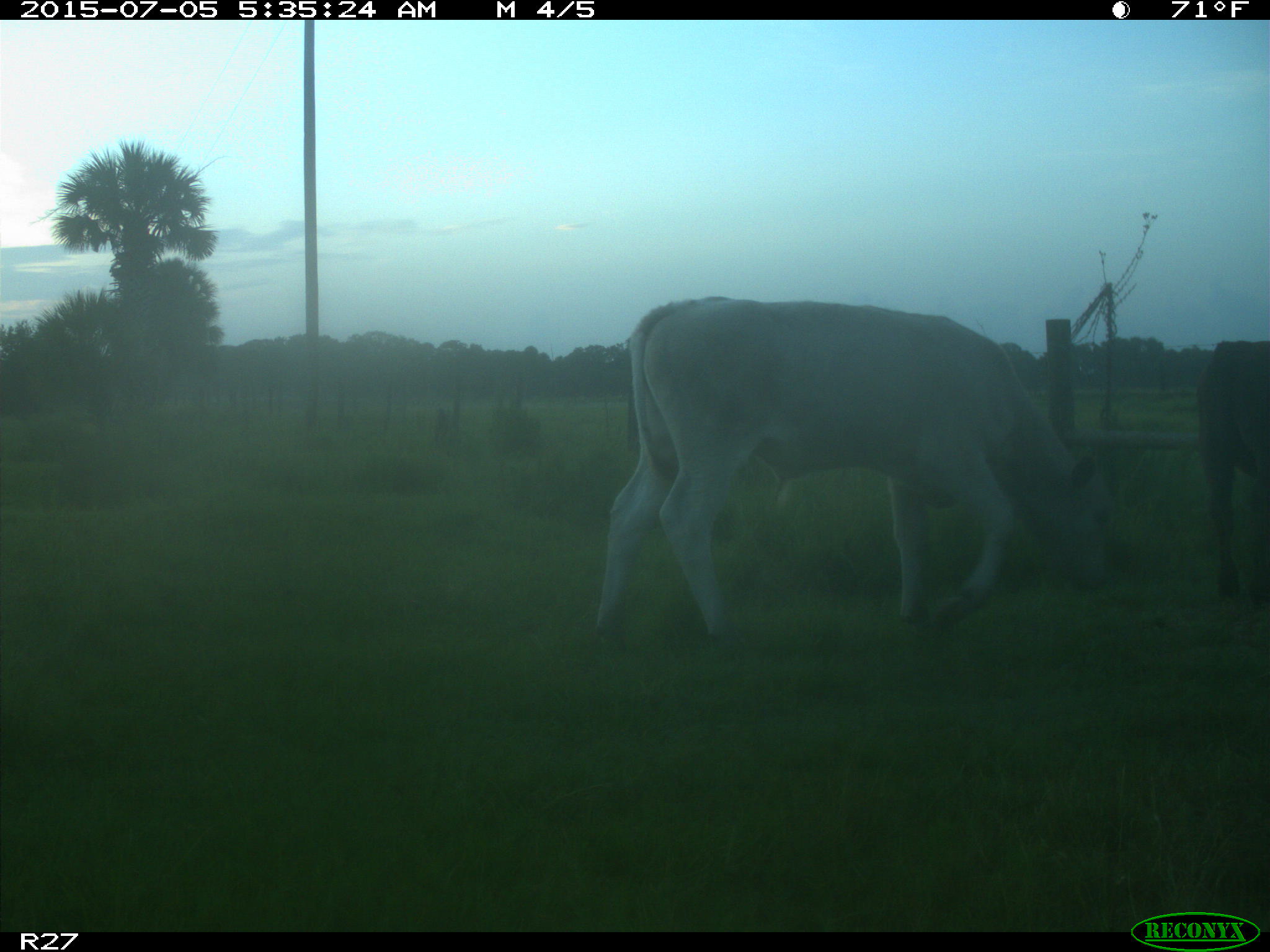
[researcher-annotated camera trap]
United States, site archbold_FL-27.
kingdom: Animalia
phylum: Chordata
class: Mammalia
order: Artiodactyla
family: Bovidae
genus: Bos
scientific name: Bos taurus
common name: domestic cow